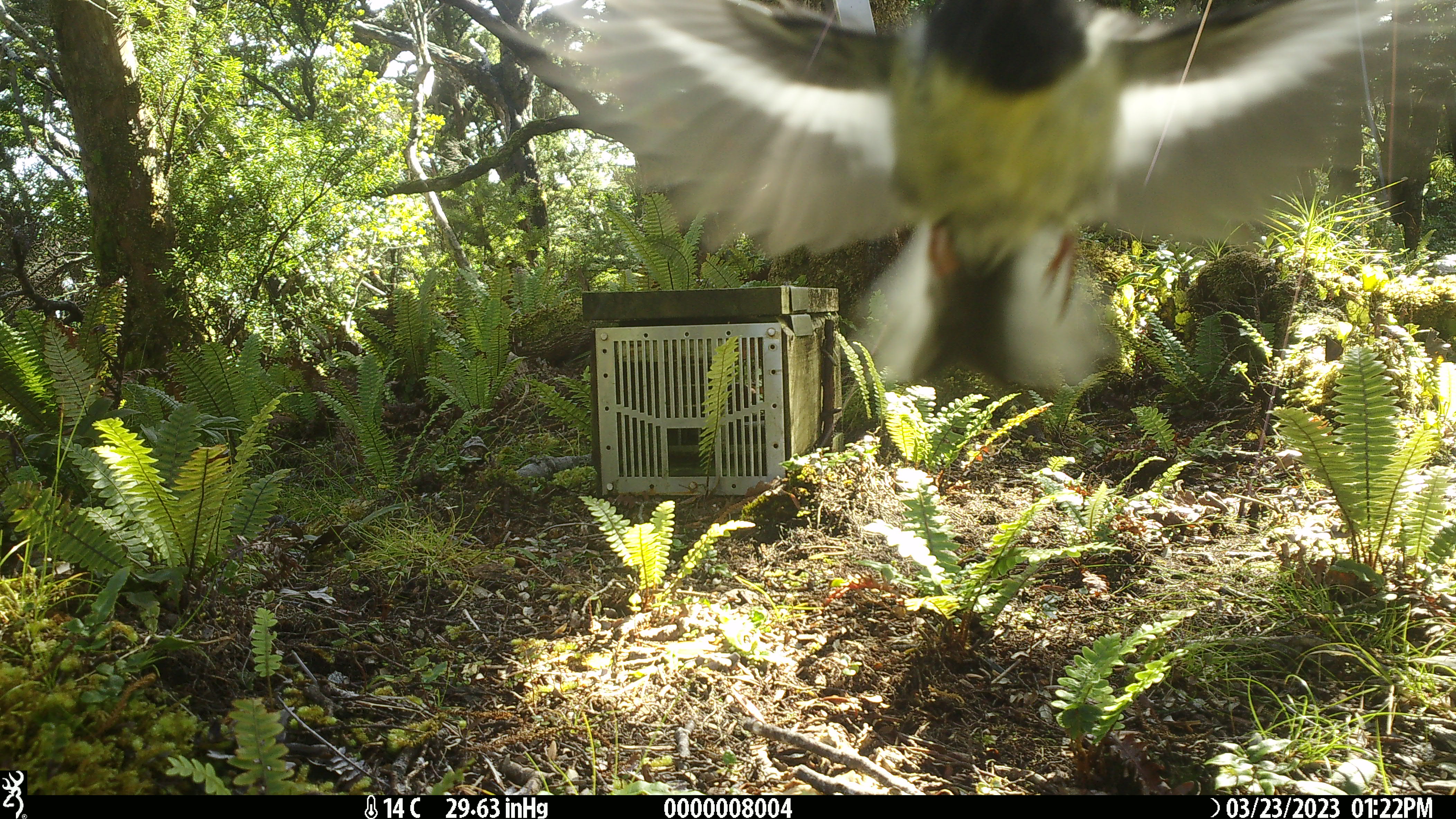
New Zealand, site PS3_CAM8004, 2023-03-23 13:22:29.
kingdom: Animalia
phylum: Chordata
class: Aves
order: Passeriformes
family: Petroicidae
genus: Petroica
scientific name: Petroica macrocephala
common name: tomtit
Tomtit (Petroica macrocephala).